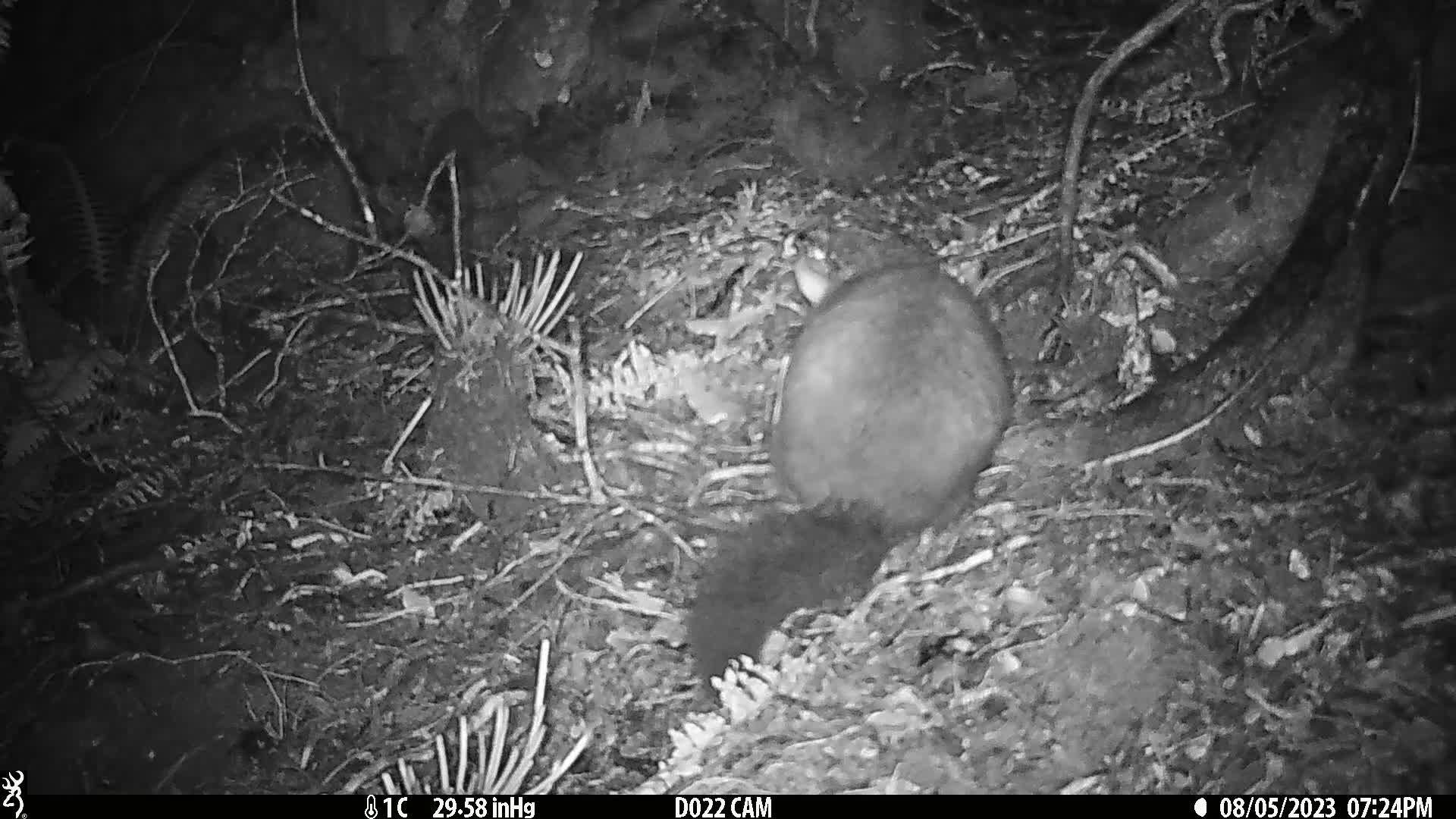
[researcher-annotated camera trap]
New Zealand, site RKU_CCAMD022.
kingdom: Animalia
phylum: Chordata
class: Mammalia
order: Diprotodontia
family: Phalangeridae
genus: Trichosurus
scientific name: Trichosurus vulpecula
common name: common brushtail possum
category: possum